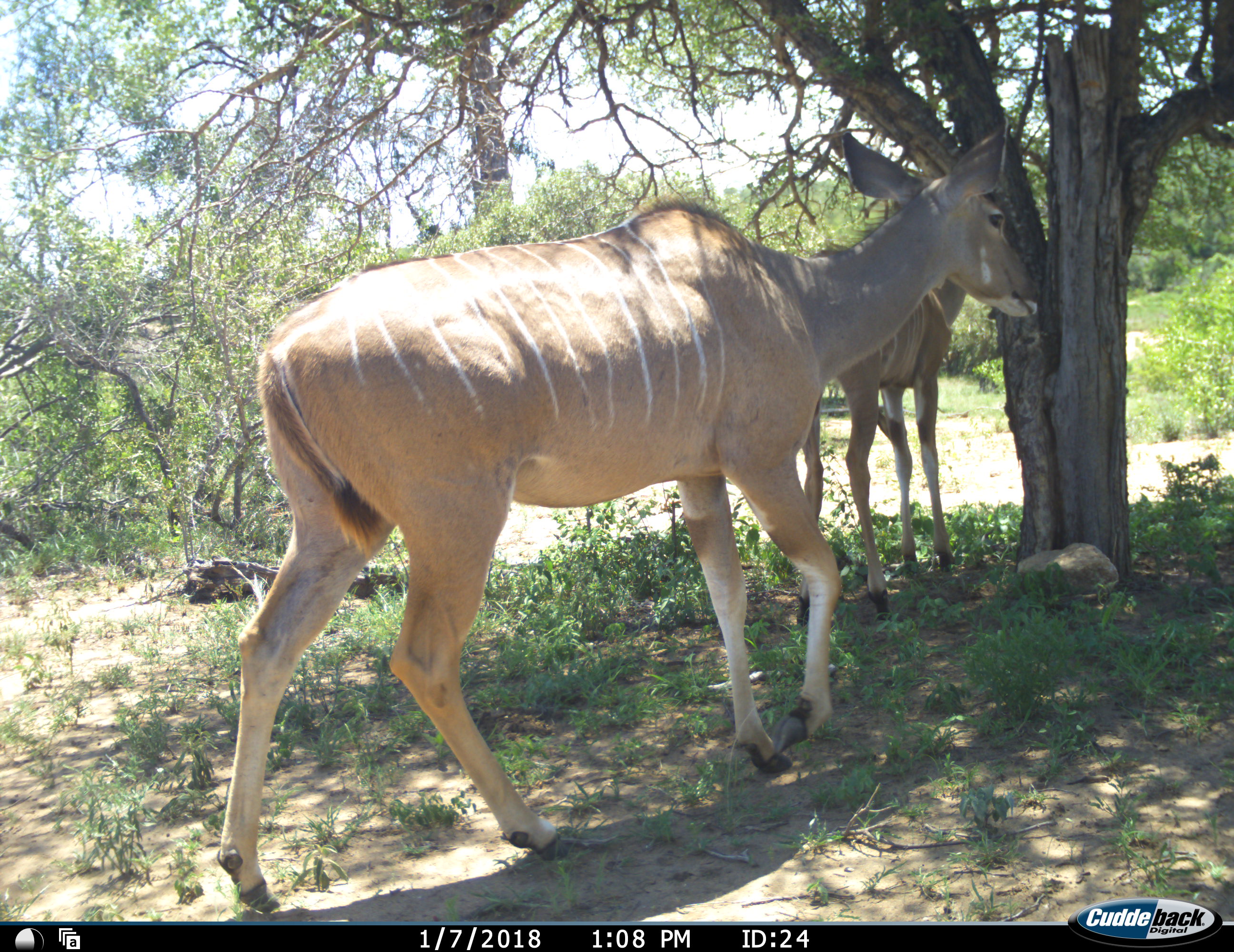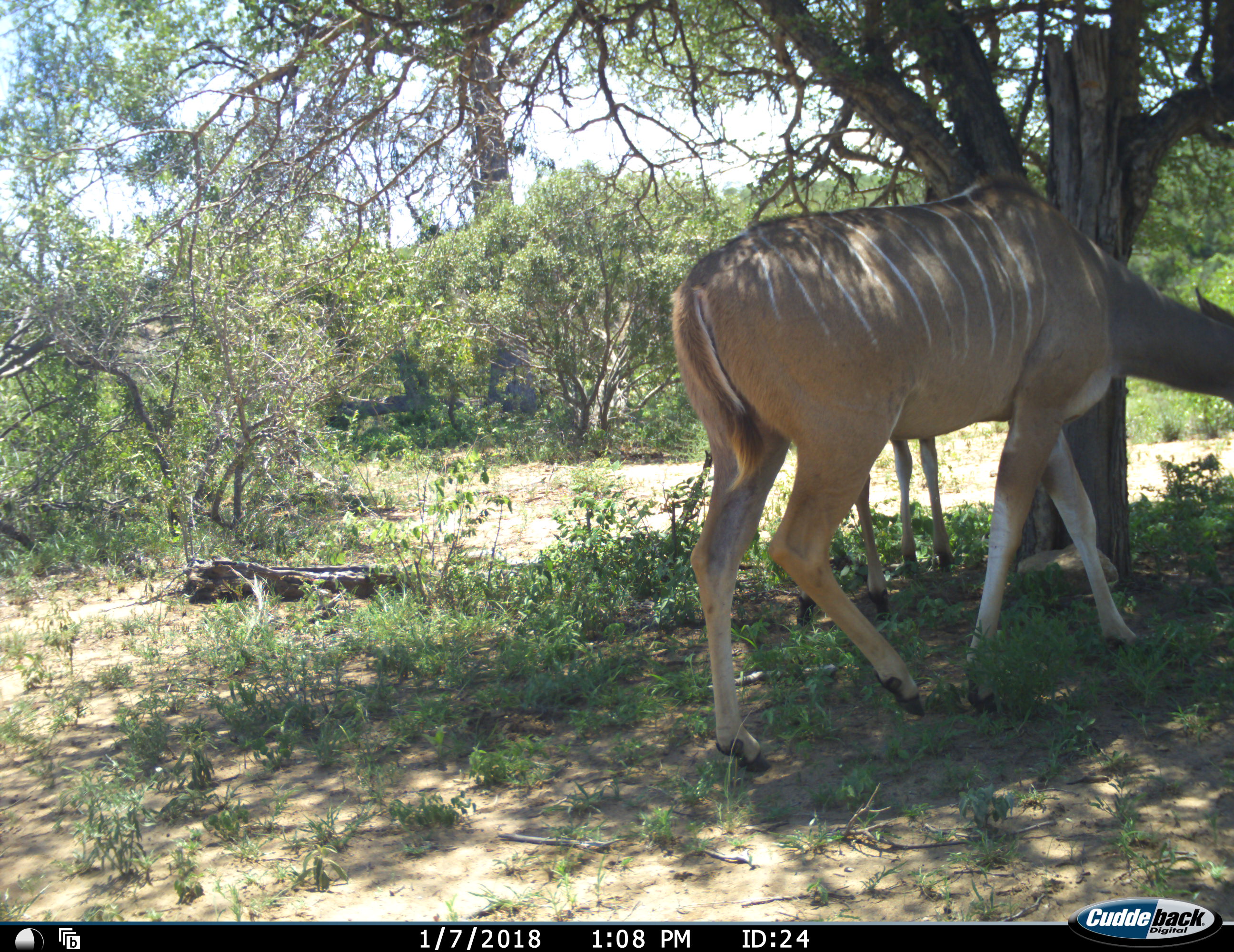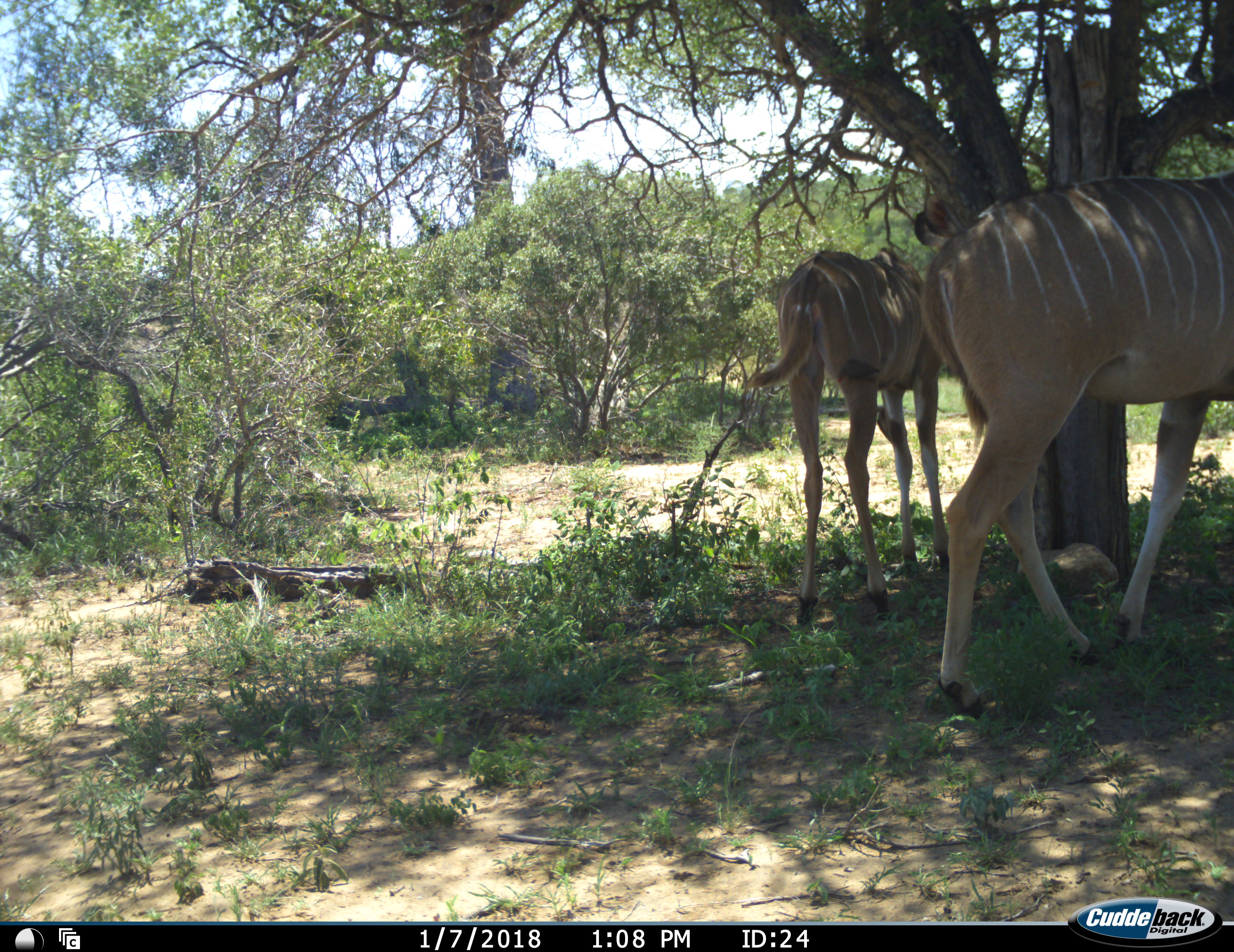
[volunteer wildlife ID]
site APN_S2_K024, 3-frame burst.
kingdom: Animalia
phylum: Chordata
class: Mammalia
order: Artiodactyla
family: Bovidae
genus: Tragelaphus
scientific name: Tragelaphus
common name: kudu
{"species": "kudu (Tragelaphus)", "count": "2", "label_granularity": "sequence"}